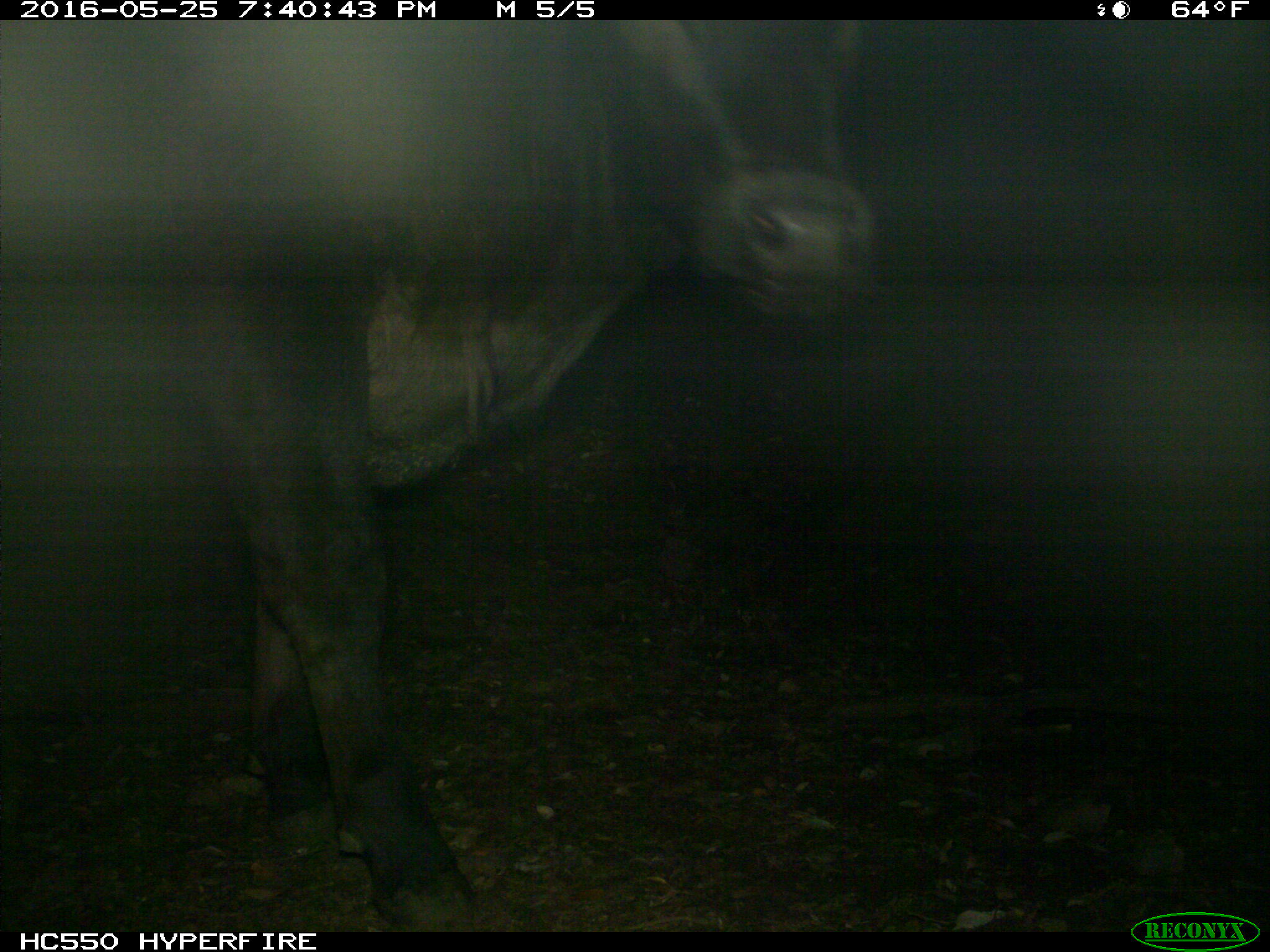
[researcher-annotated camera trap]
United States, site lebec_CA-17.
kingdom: Animalia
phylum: Chordata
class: Mammalia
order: Artiodactyla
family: Bovidae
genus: Bos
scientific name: Bos taurus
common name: domestic cow